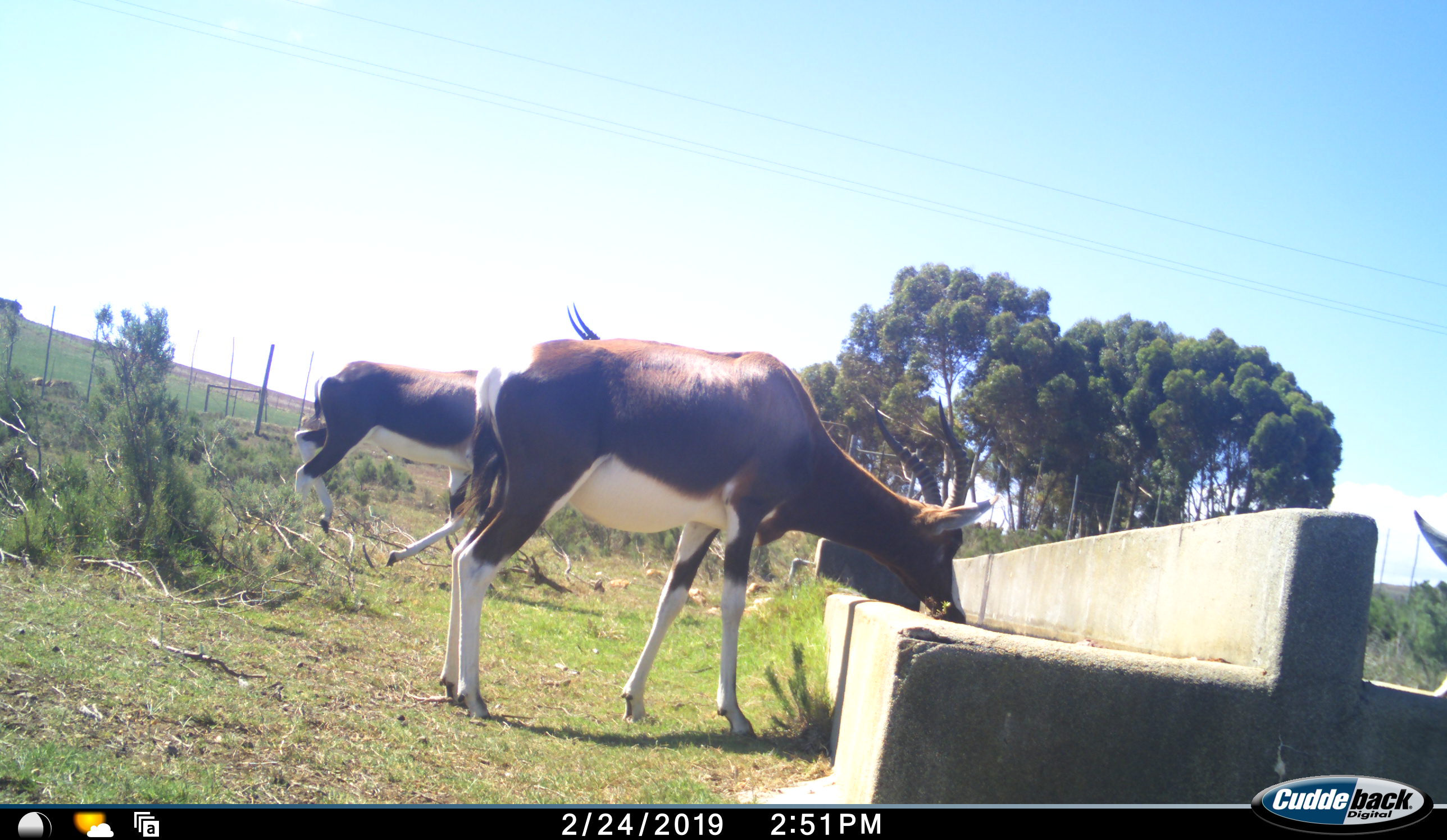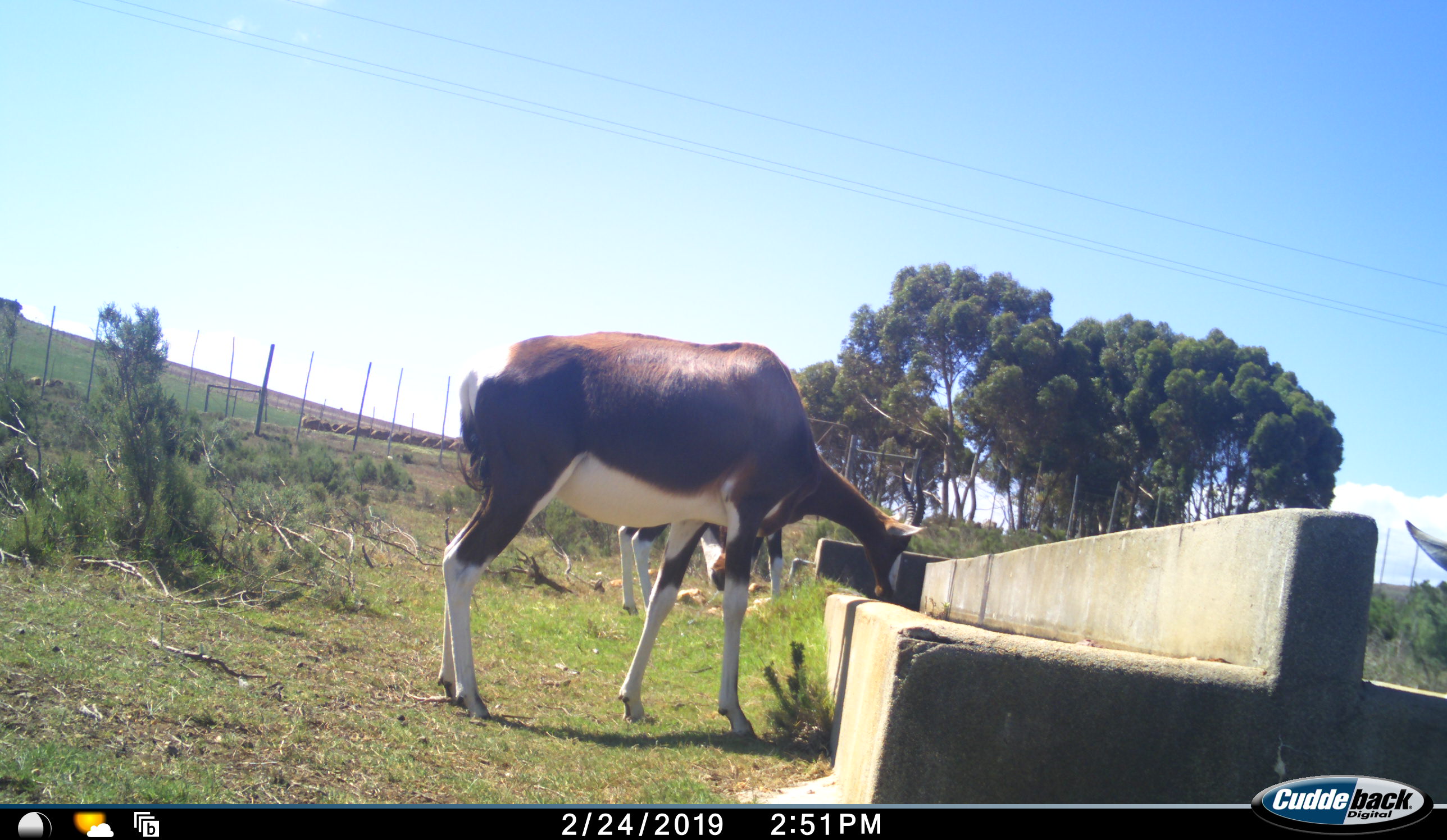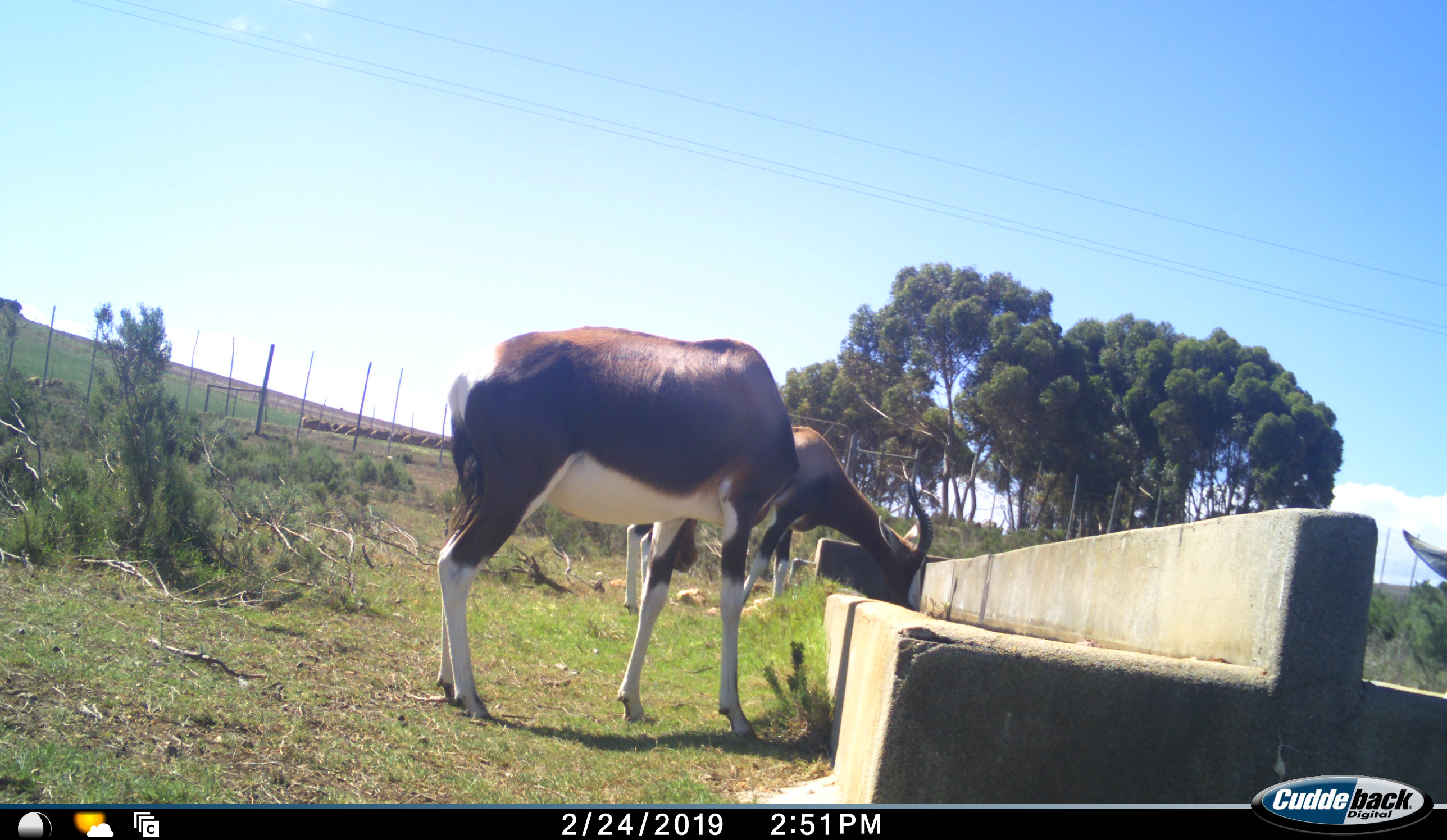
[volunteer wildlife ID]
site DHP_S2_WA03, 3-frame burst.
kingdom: Animalia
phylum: Chordata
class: Mammalia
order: Artiodactyla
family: Bovidae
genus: Damaliscus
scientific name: Damaliscus pygargus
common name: bontebok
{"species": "bontebok (Damaliscus pygargus)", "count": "3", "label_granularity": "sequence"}